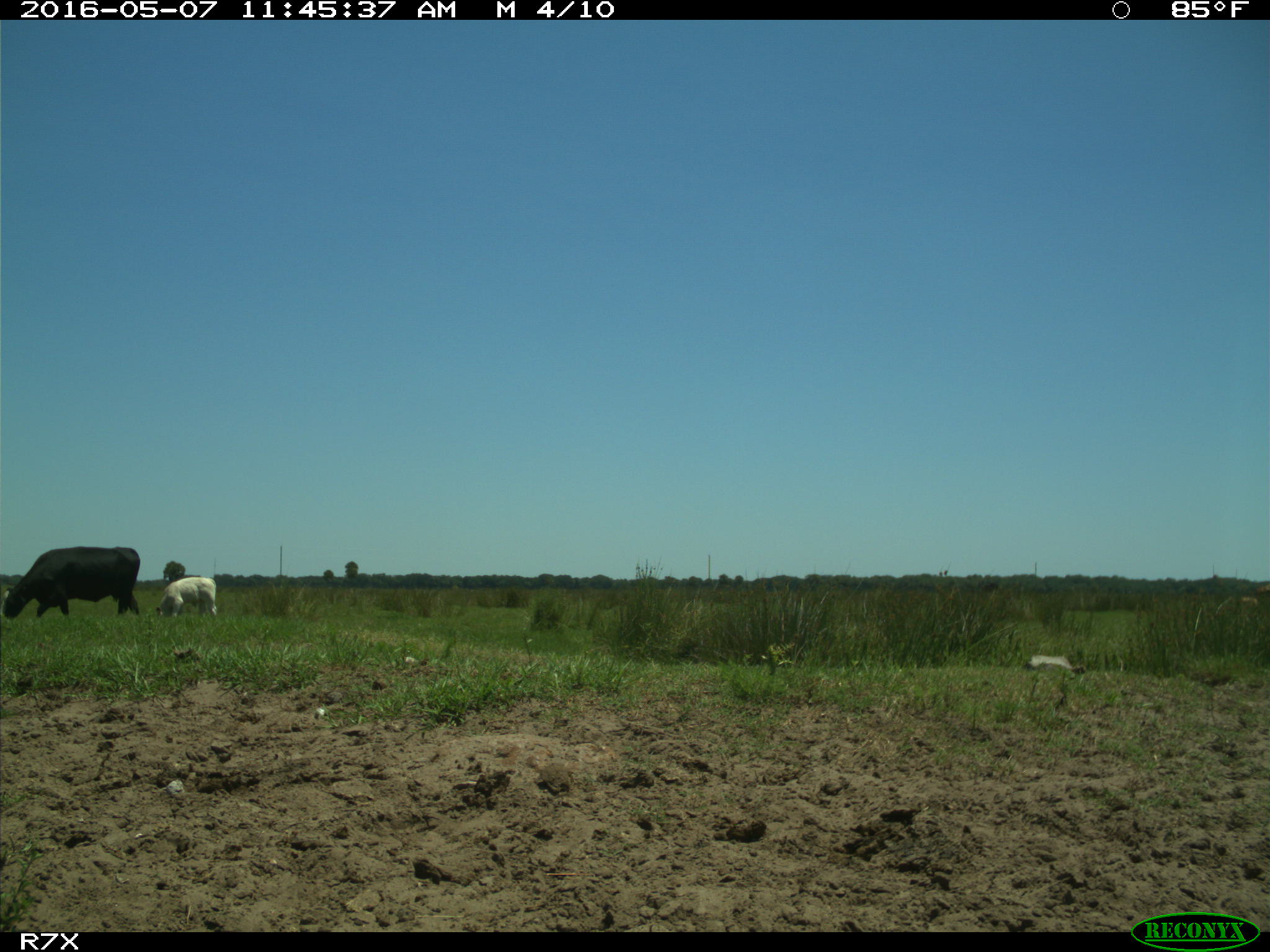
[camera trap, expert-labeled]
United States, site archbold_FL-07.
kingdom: Animalia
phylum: Chordata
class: Mammalia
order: Artiodactyla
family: Bovidae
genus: Bos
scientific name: Bos taurus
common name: domestic cow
Bos taurus (domestic cow).